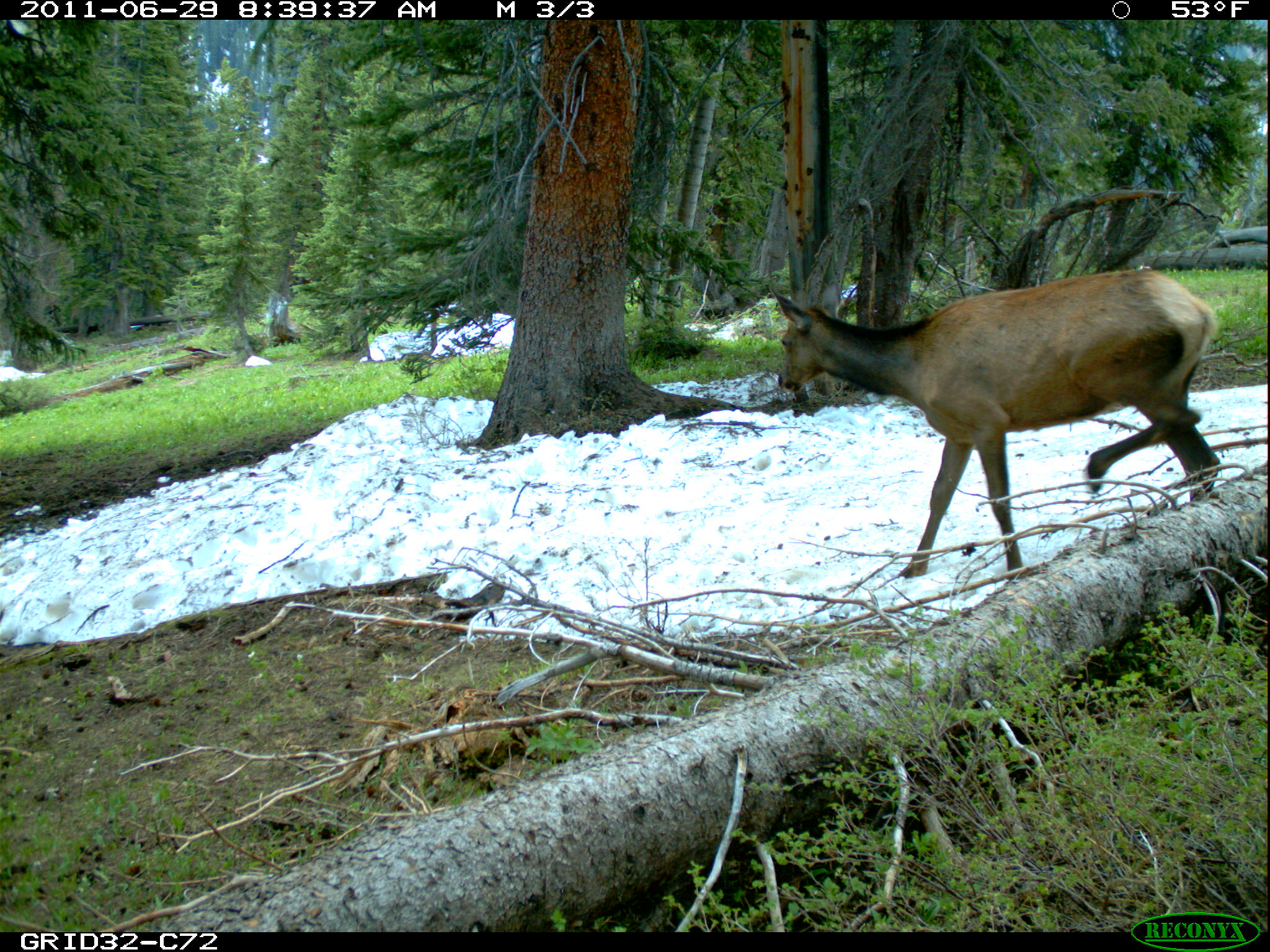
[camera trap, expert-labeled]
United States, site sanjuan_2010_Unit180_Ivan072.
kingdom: Animalia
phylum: Chordata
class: Mammalia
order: Artiodactyla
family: Cervidae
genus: Cervus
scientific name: Cervus elaphus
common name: red deer